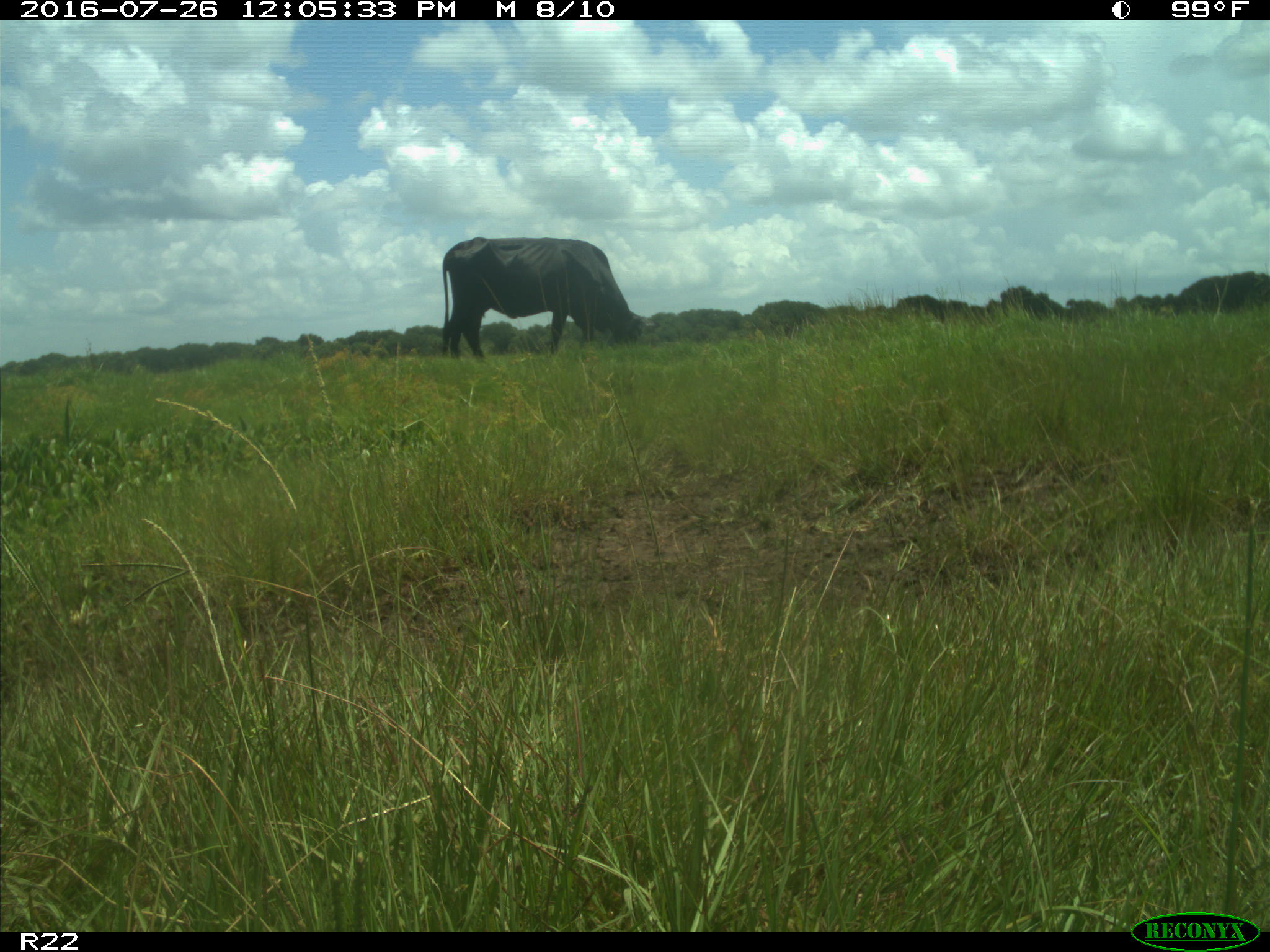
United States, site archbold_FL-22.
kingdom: Animalia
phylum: Chordata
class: Mammalia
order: Artiodactyla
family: Bovidae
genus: Bos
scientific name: Bos taurus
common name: domestic cow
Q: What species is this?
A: Bos taurus (domestic cow).